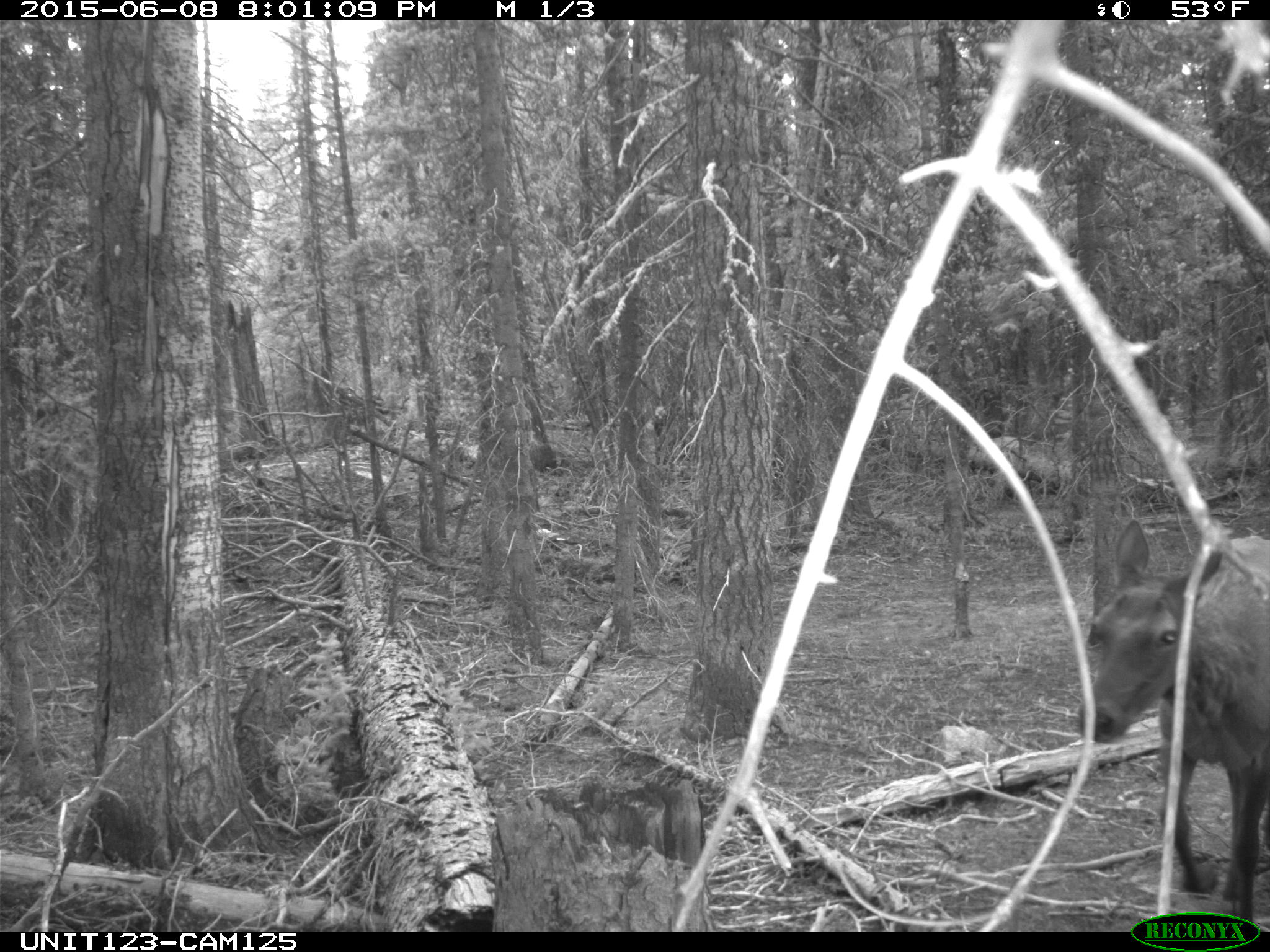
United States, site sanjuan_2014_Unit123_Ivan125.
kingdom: Animalia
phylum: Chordata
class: Mammalia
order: Artiodactyla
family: Cervidae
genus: Cervus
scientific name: Cervus elaphus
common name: red deer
Cervus elaphus (red deer).